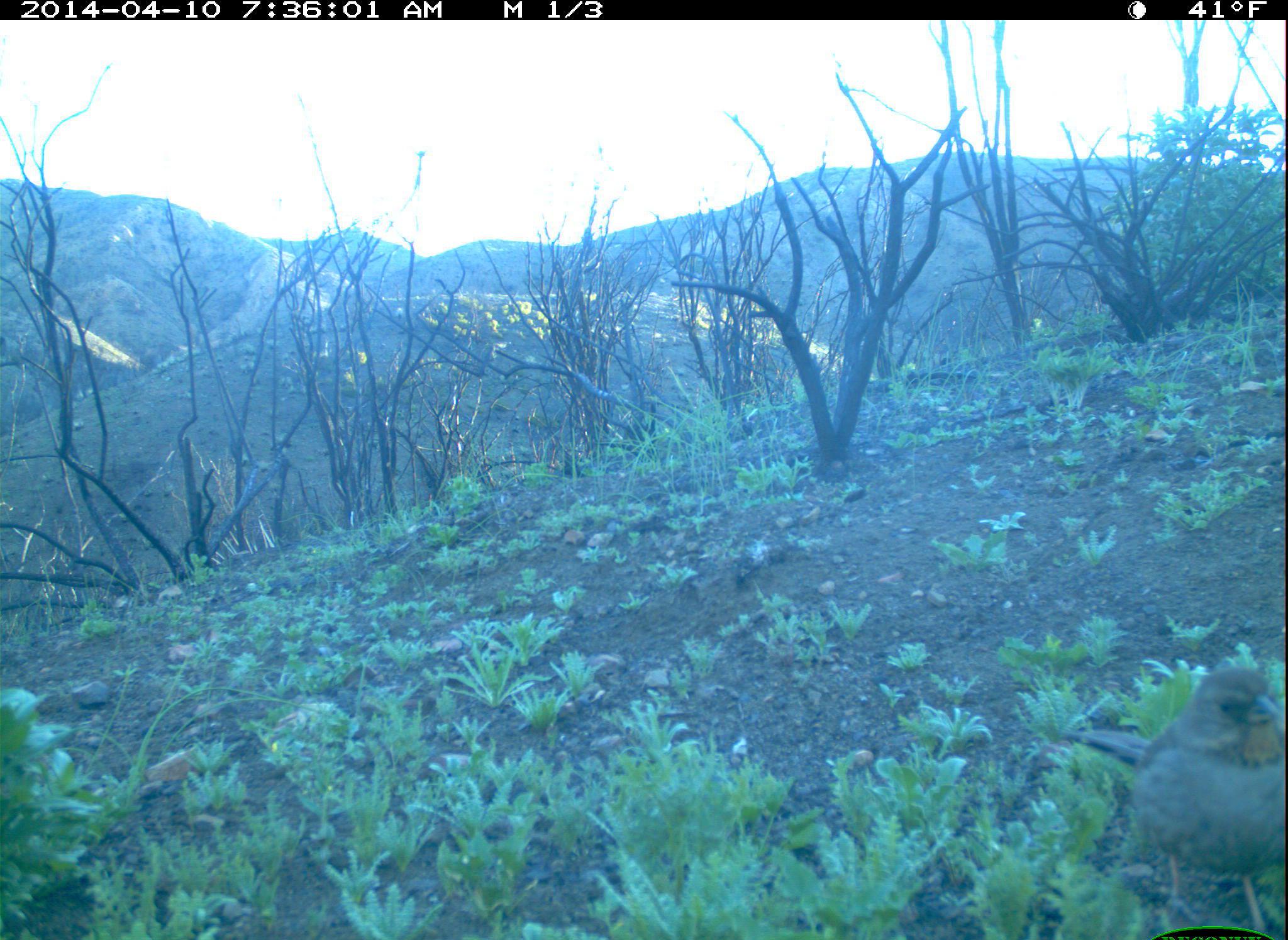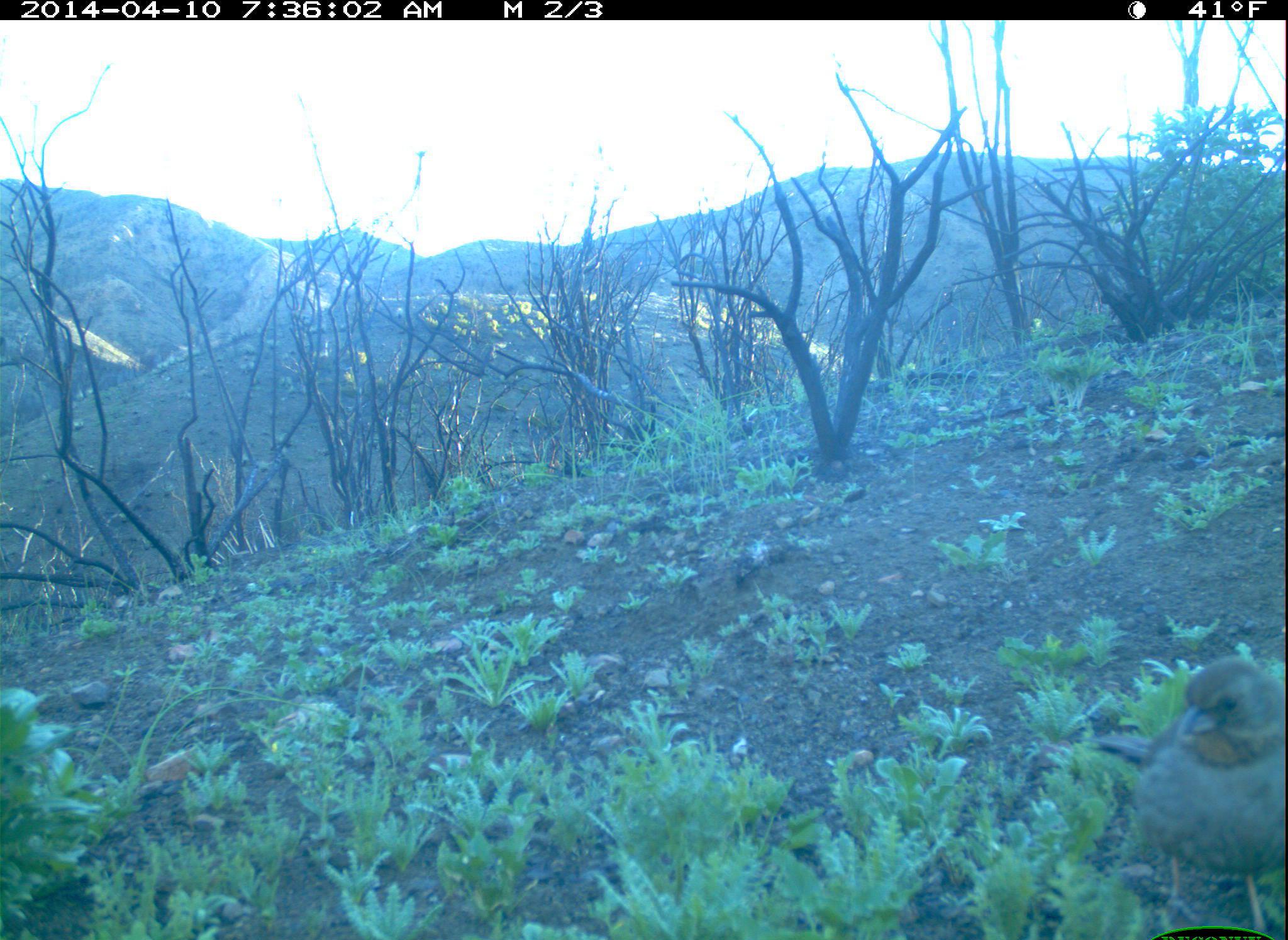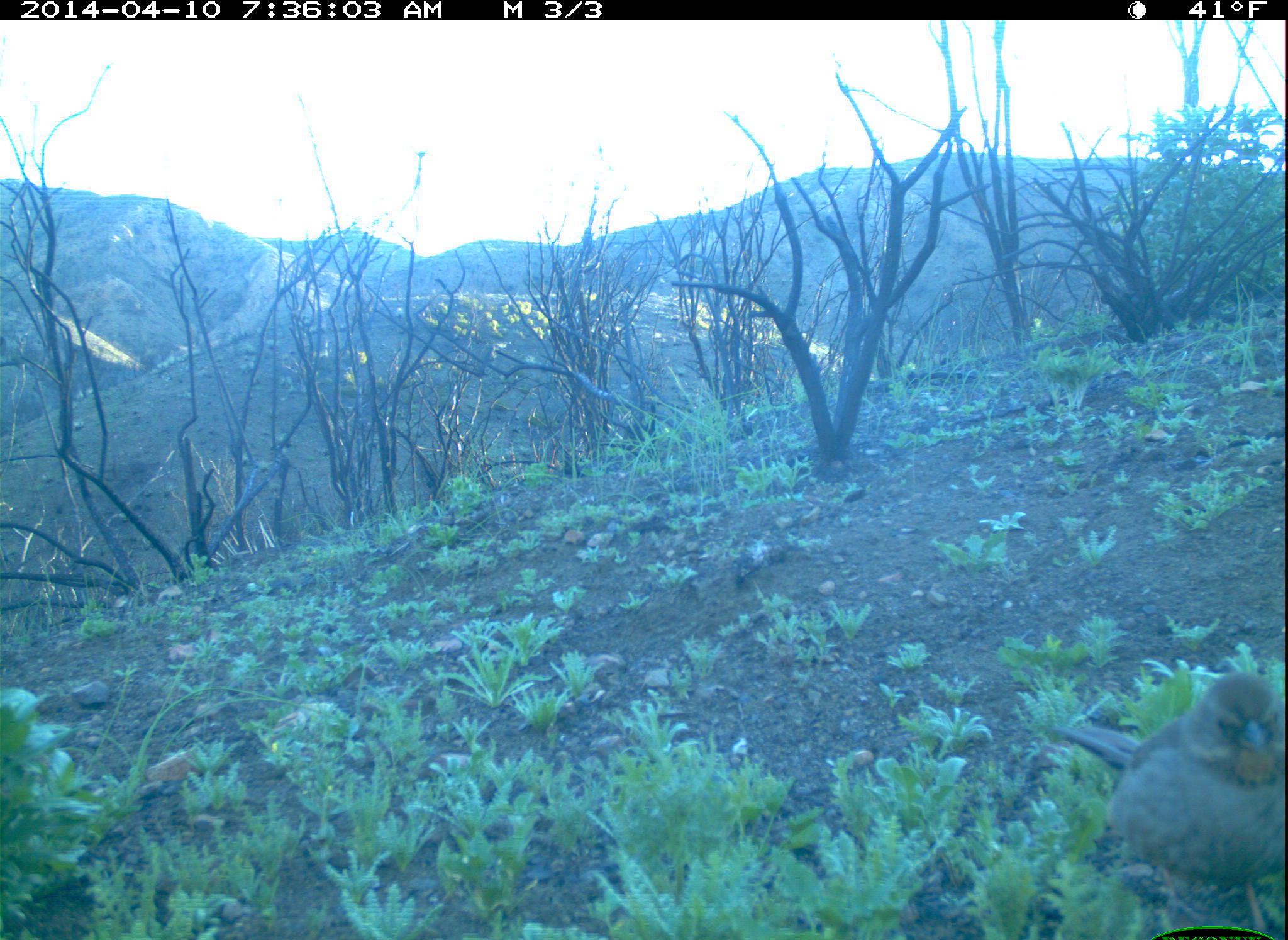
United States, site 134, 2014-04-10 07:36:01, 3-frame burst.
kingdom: Animalia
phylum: Chordata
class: Aves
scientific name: Aves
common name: bird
Bird (Aves).